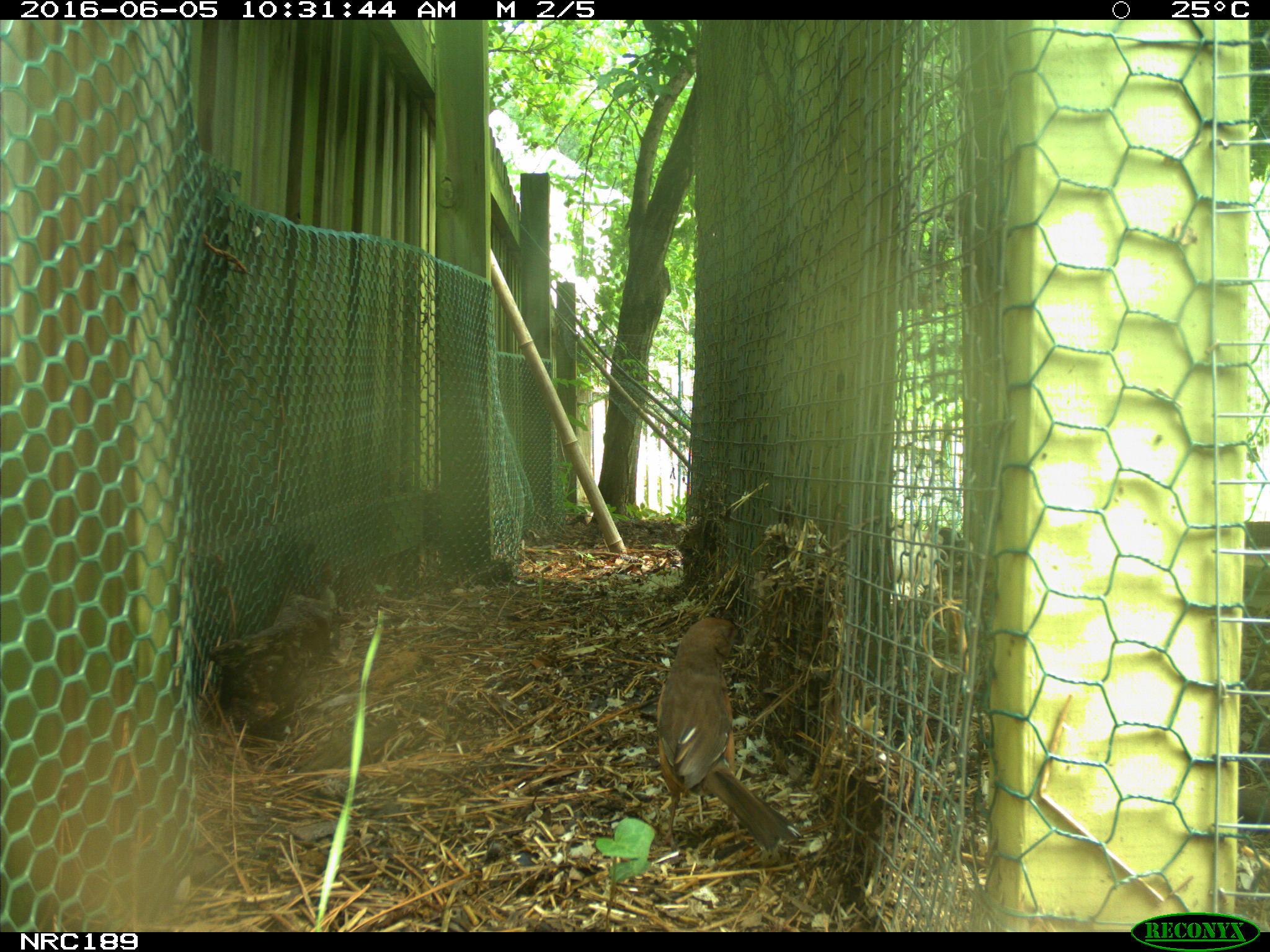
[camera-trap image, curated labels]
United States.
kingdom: Animalia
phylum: Chordata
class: Aves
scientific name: Aves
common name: bird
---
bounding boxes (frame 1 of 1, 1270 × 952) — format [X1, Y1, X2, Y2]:
Bird: [646, 609, 804, 855]